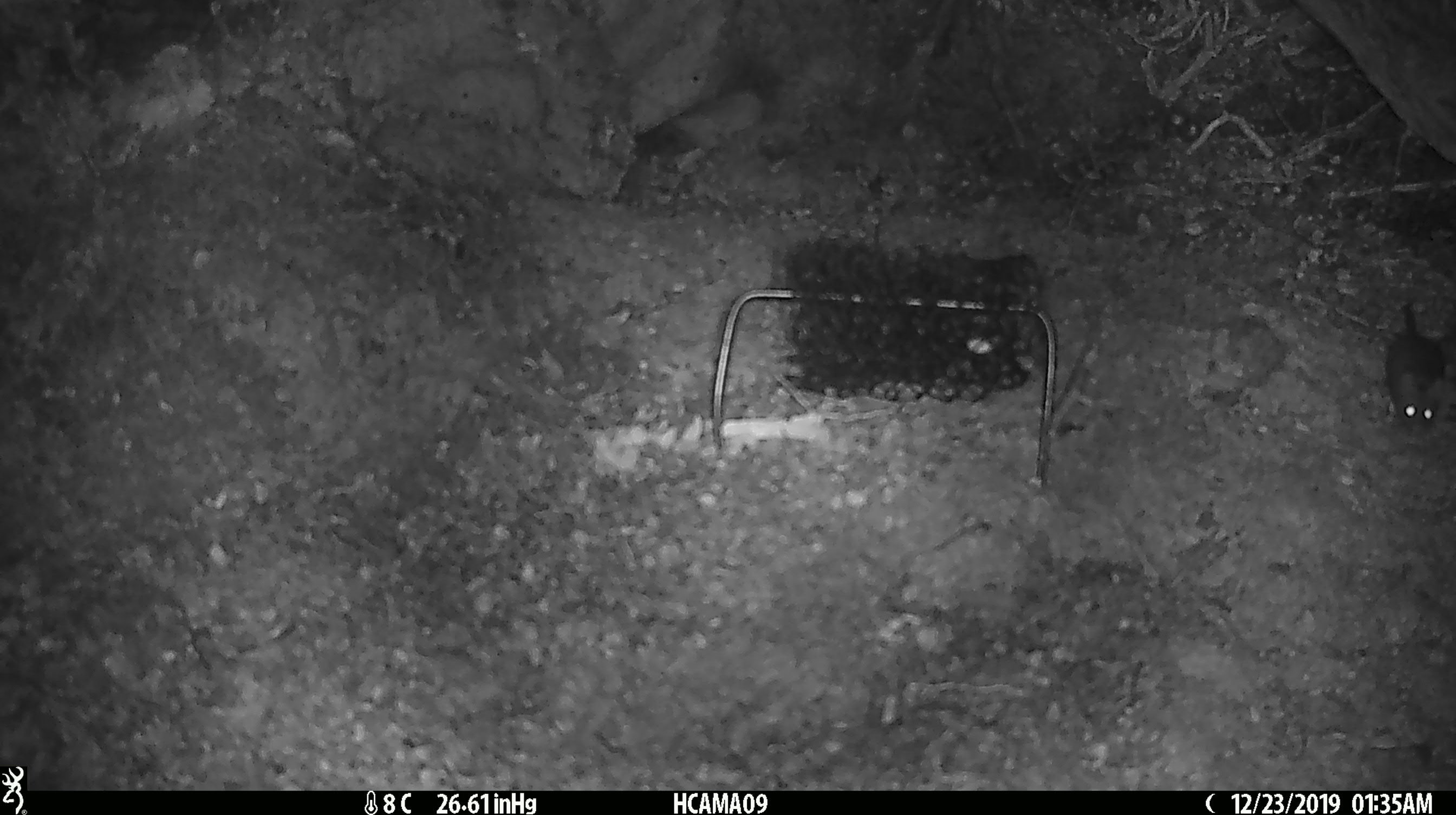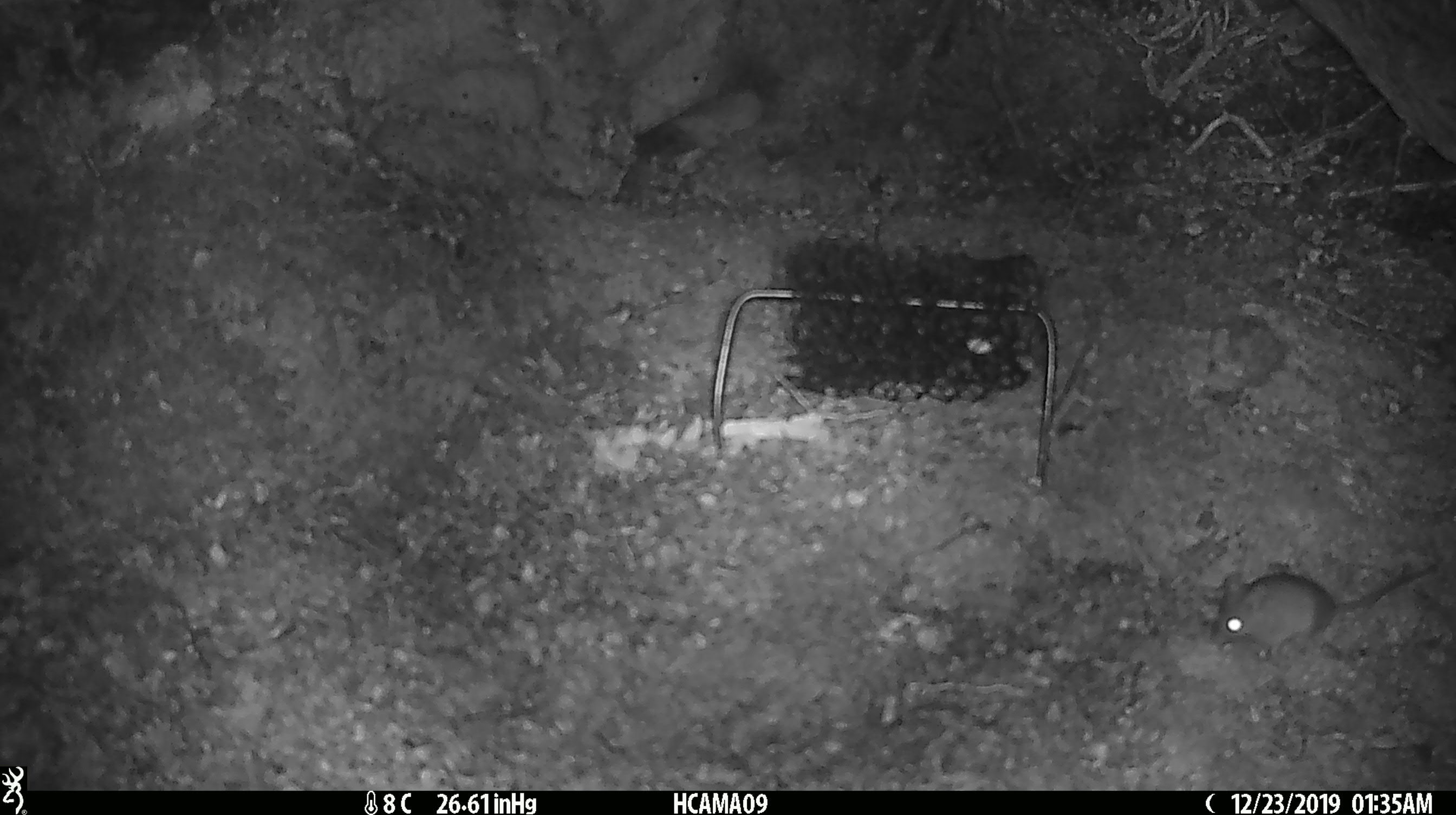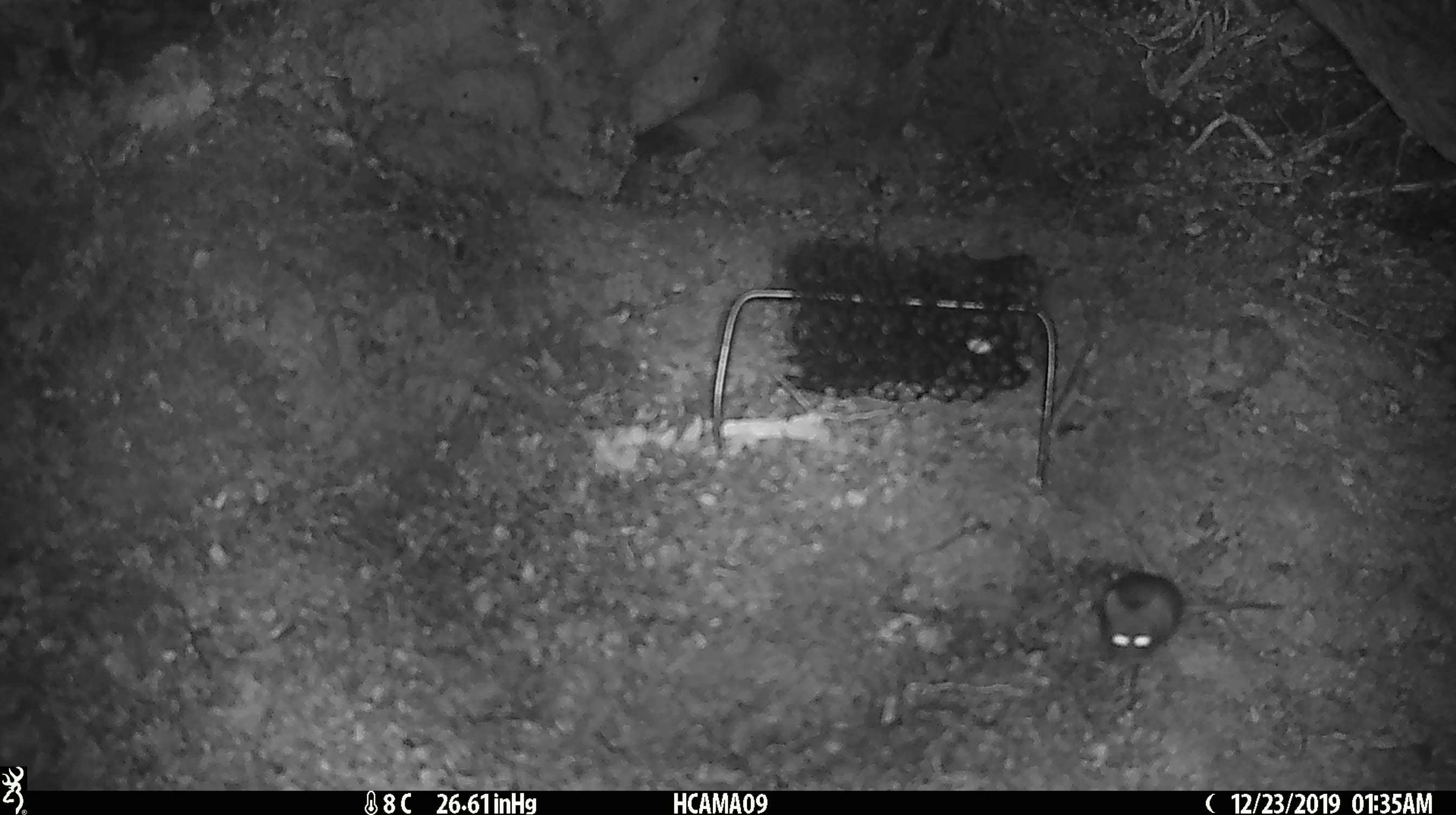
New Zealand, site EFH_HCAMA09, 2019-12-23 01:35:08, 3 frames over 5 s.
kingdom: Animalia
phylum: Chordata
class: Mammalia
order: Rodentia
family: Muridae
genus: Mus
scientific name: Mus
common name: mouse